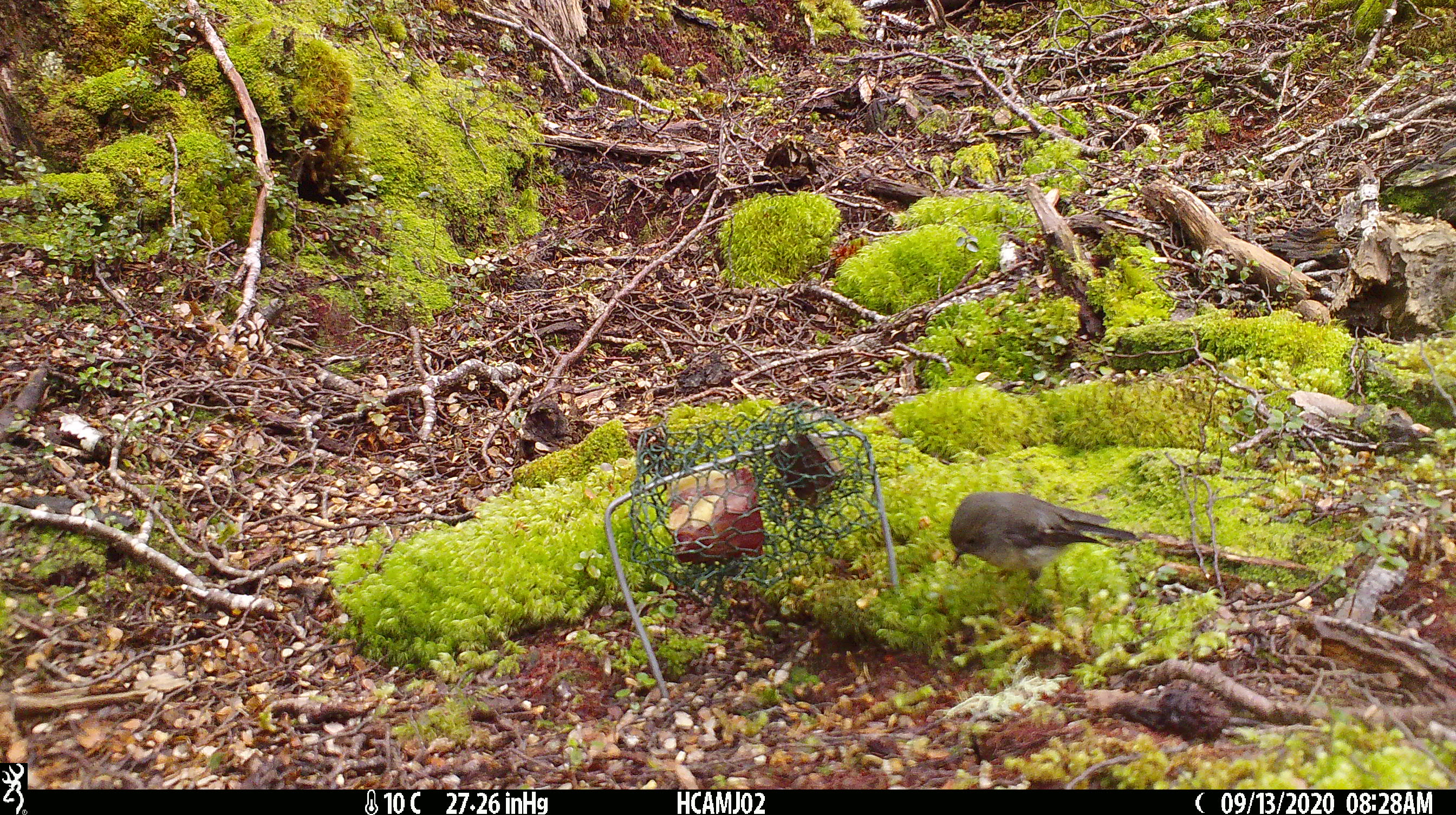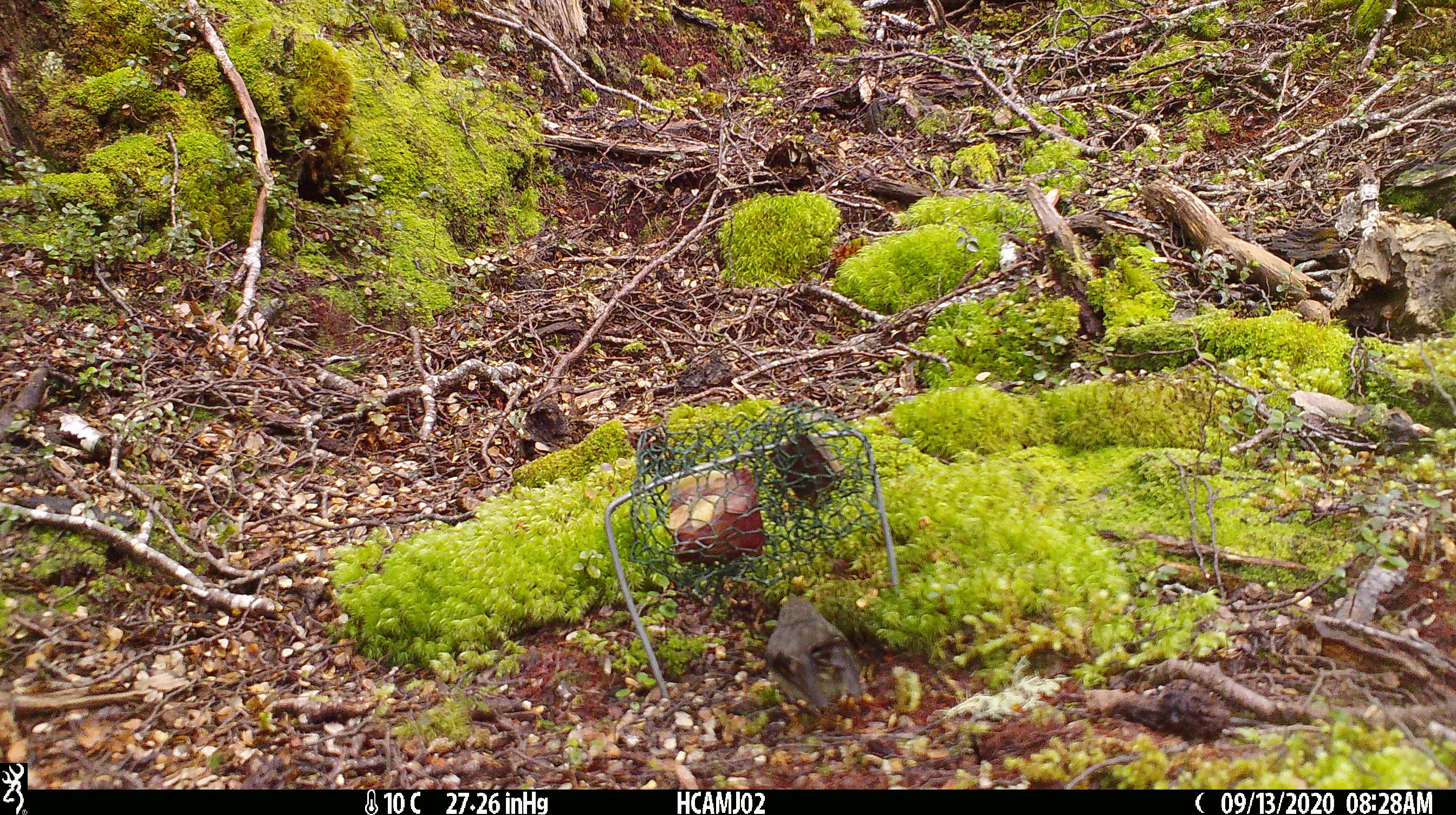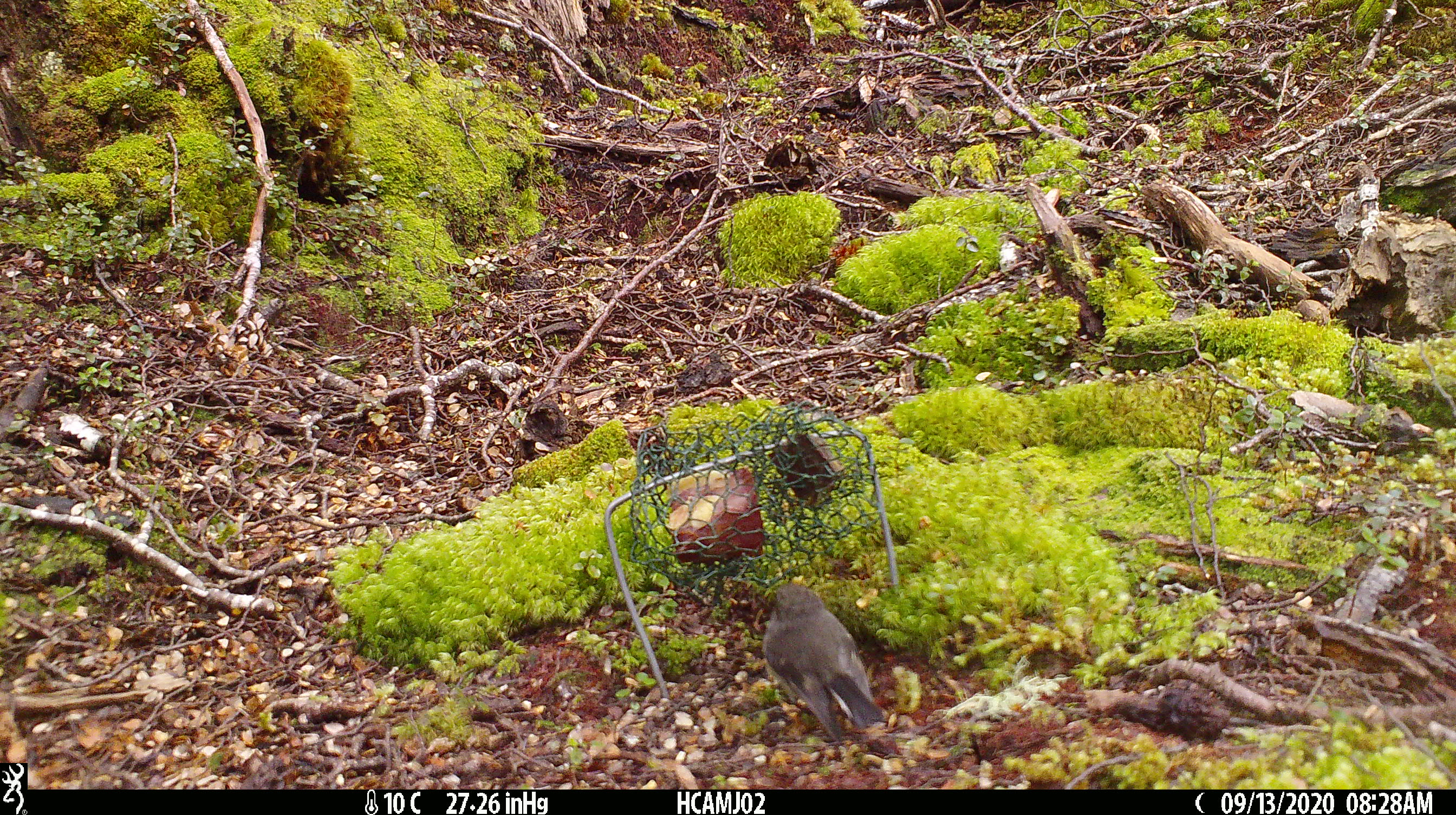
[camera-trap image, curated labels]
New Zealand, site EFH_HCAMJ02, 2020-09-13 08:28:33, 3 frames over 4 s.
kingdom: Animalia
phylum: Chordata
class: Aves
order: Passeriformes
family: Petroicidae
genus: Petroica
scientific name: Petroica macrocephala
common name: tomtit